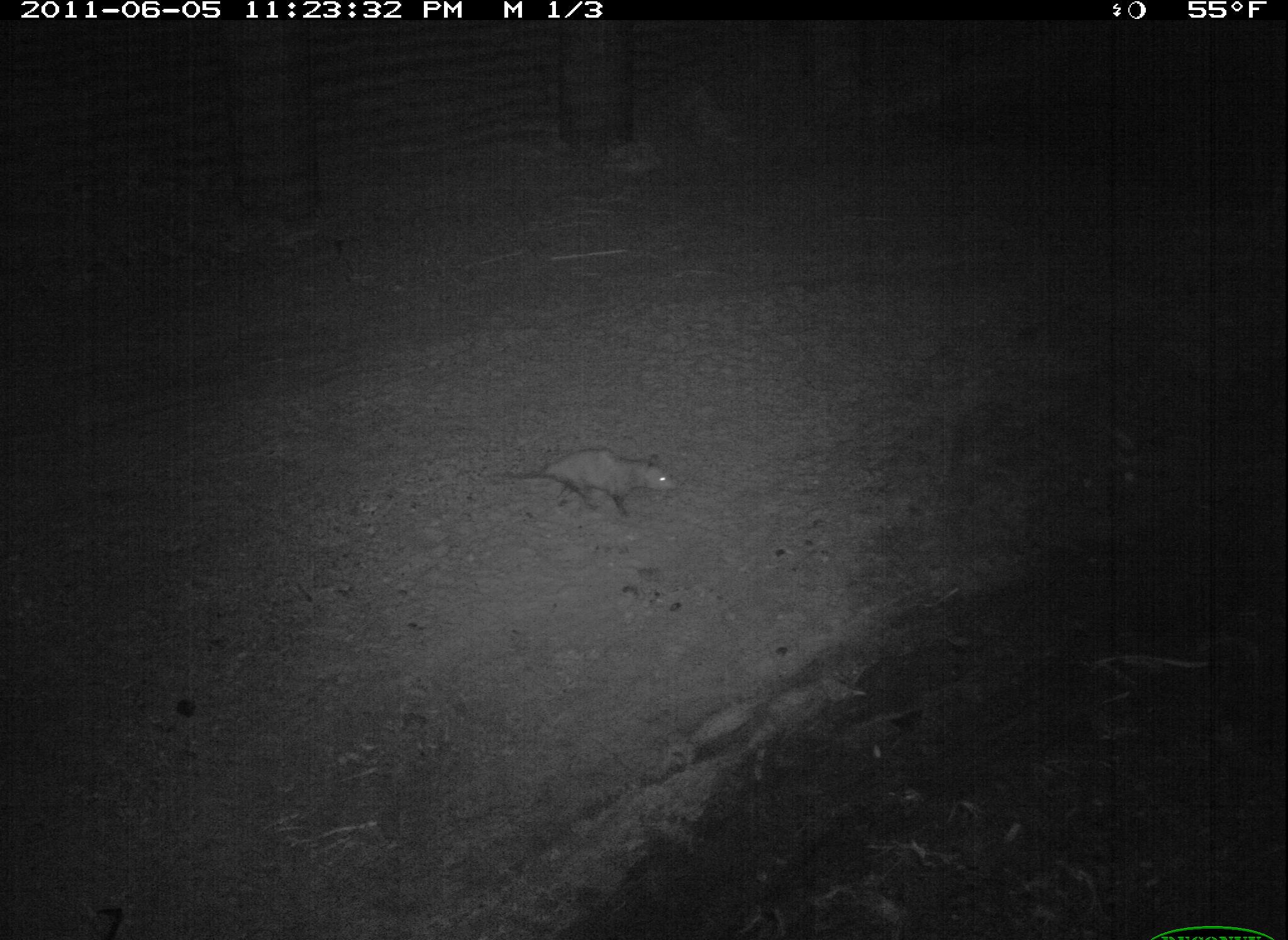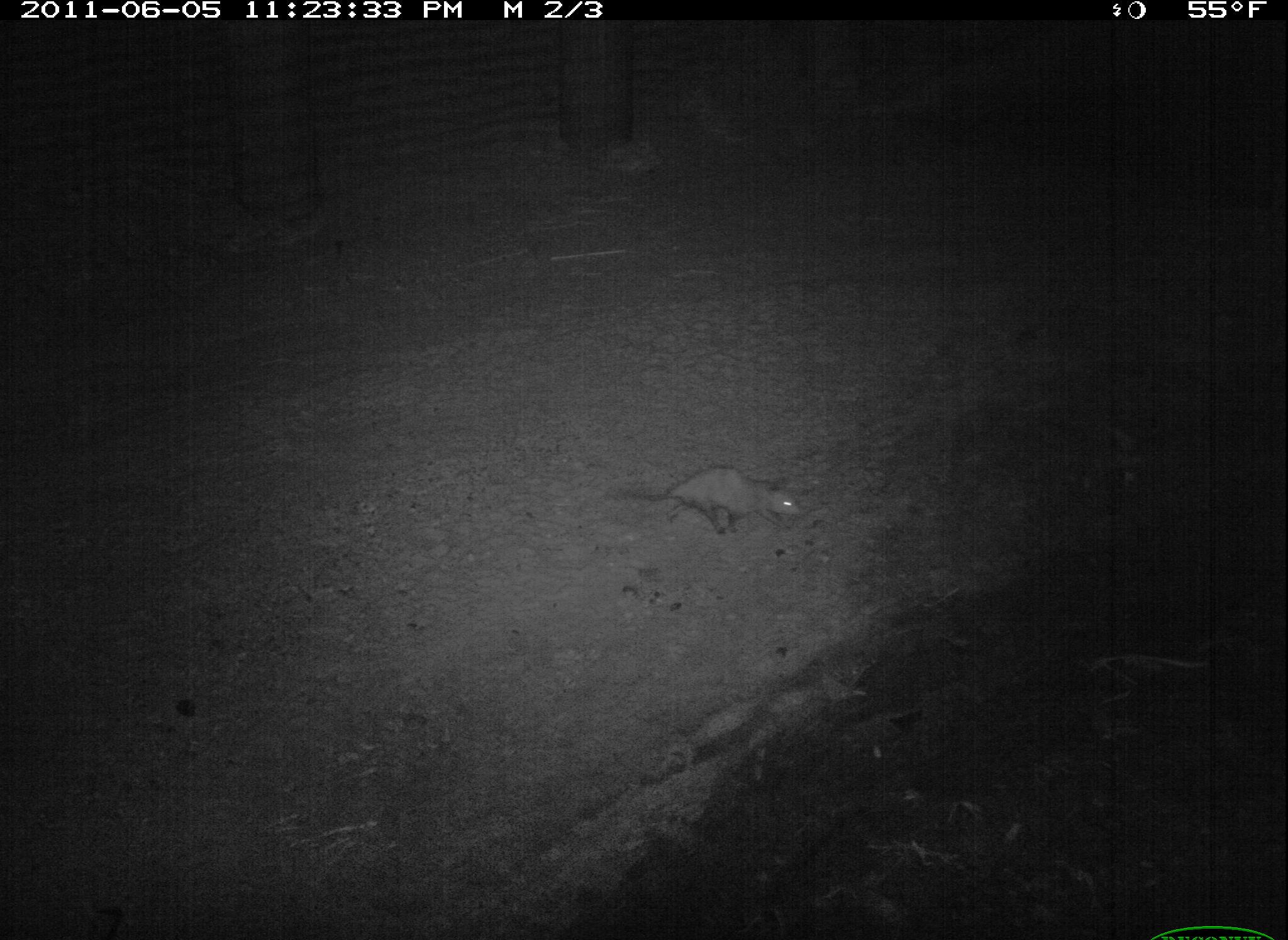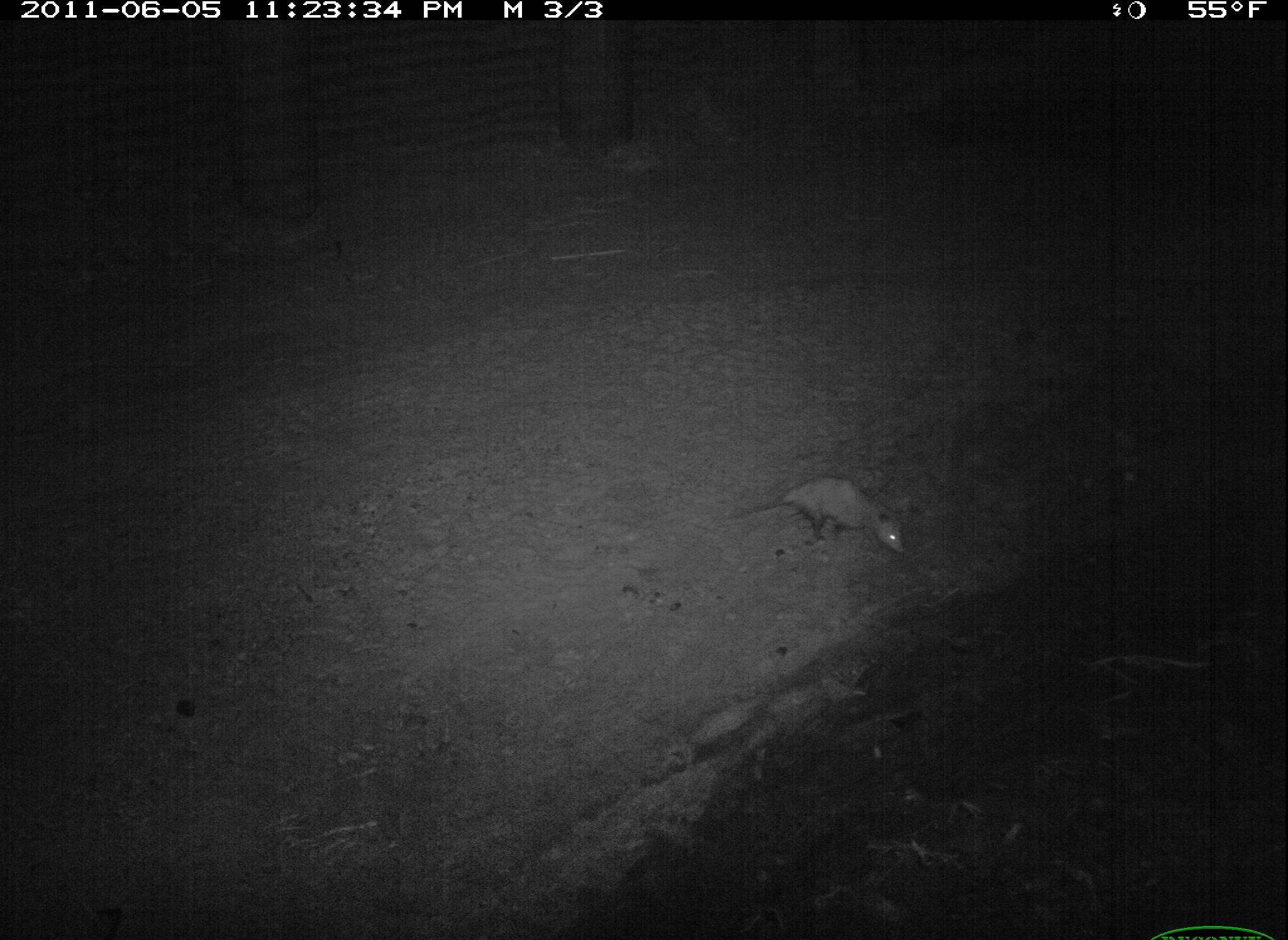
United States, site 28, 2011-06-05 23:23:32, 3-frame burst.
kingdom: Animalia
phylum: Chordata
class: Mammalia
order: Didelphimorphia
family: Didelphidae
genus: Didelphis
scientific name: Didelphis virginiana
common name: virginia opossum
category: opossum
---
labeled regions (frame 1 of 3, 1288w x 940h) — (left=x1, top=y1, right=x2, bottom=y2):
opossum: (left=488, top=433, right=683, bottom=533)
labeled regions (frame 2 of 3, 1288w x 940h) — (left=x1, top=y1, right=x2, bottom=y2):
opossum: (left=610, top=457, right=815, bottom=548)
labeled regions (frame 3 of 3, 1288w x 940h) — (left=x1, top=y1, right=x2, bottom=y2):
opossum: (left=728, top=462, right=919, bottom=577)